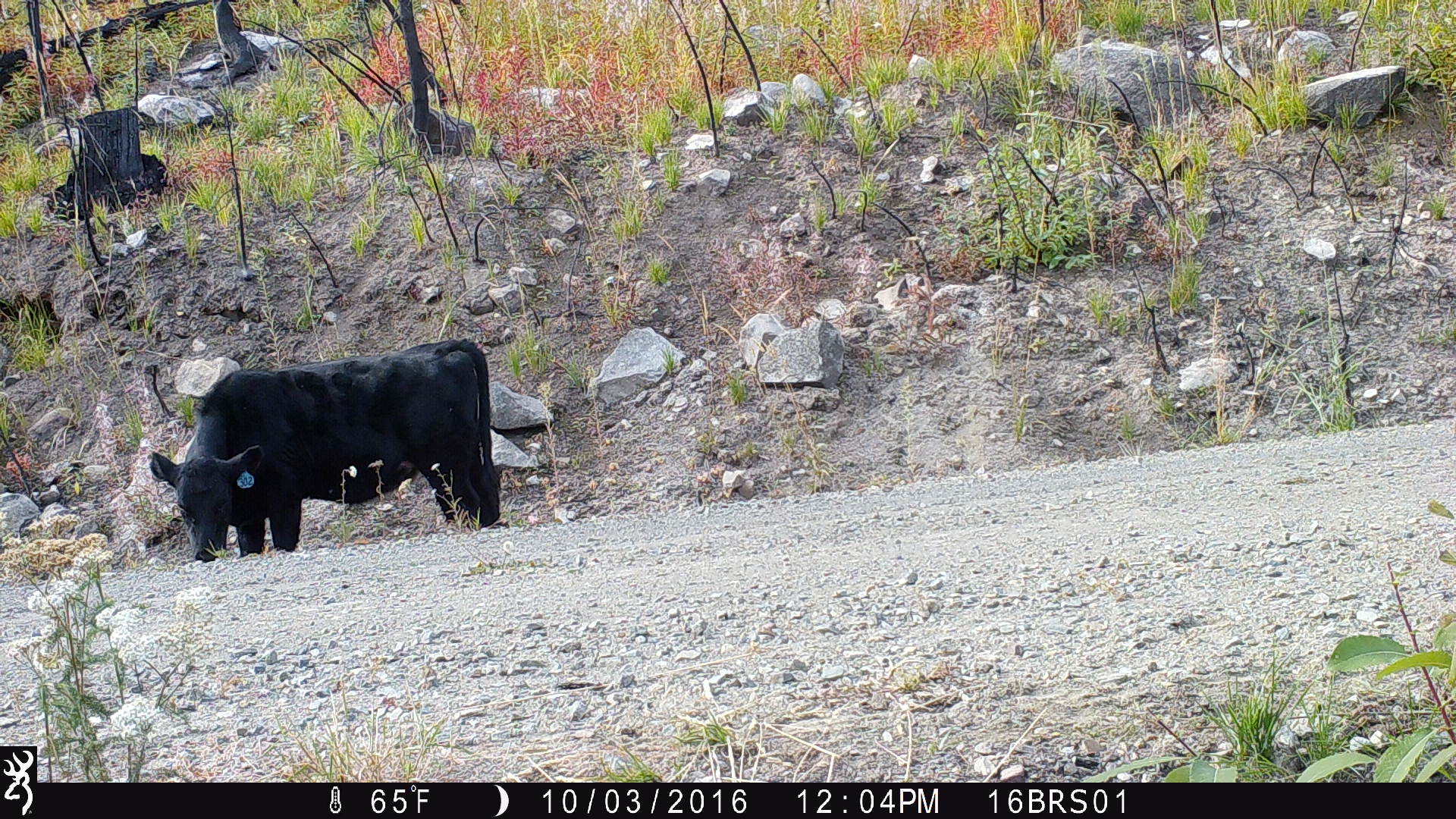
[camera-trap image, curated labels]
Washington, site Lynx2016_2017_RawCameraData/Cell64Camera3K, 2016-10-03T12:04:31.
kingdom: Animalia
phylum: Chordata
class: Mammalia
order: Artiodactyla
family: Bovidae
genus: Bos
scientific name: Bos taurus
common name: domestic cattle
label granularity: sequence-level